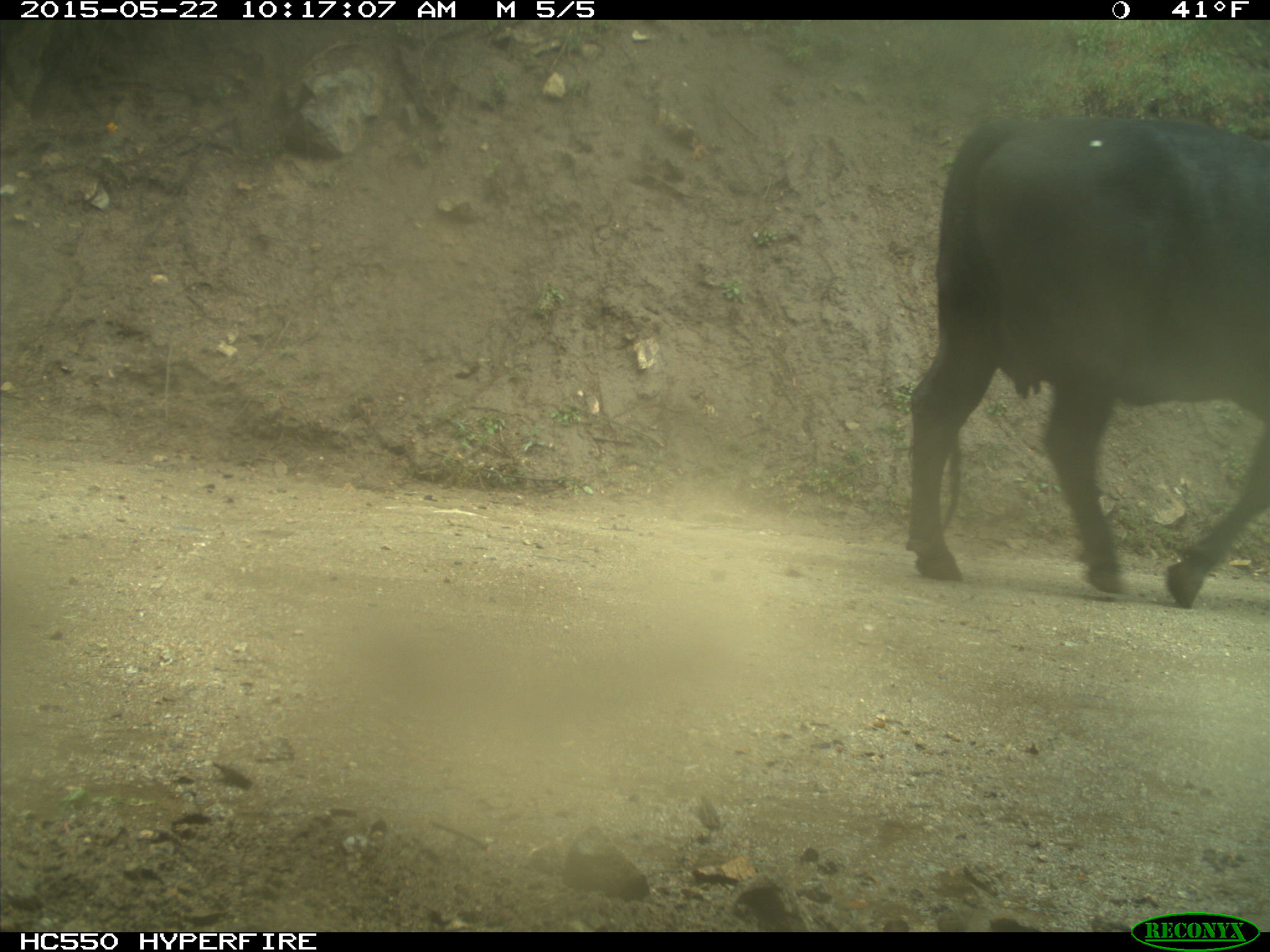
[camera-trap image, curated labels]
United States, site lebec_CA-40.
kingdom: Animalia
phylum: Chordata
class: Mammalia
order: Artiodactyla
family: Bovidae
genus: Bos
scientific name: Bos taurus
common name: domestic cow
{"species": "Bos taurus (domestic cow)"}